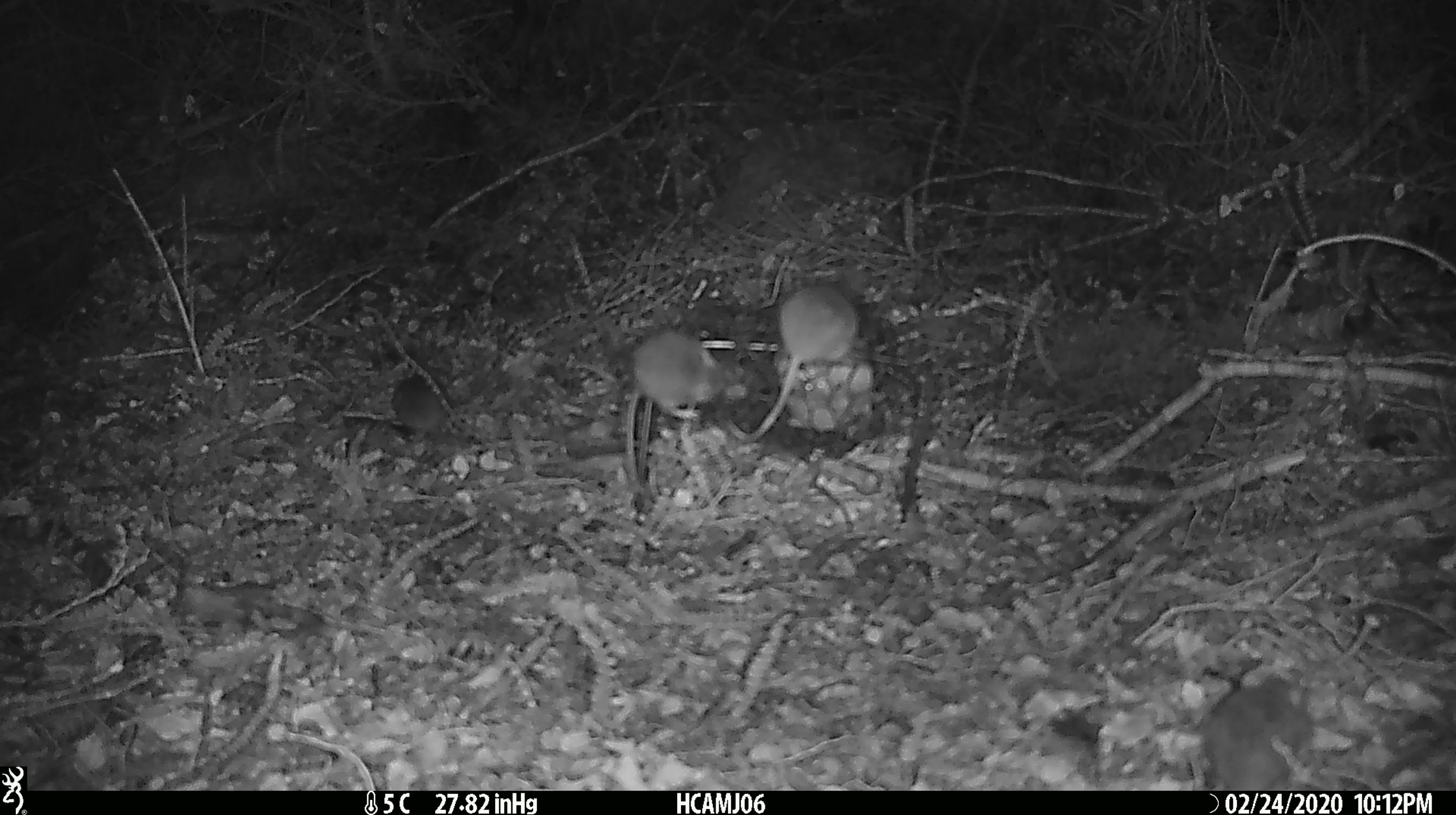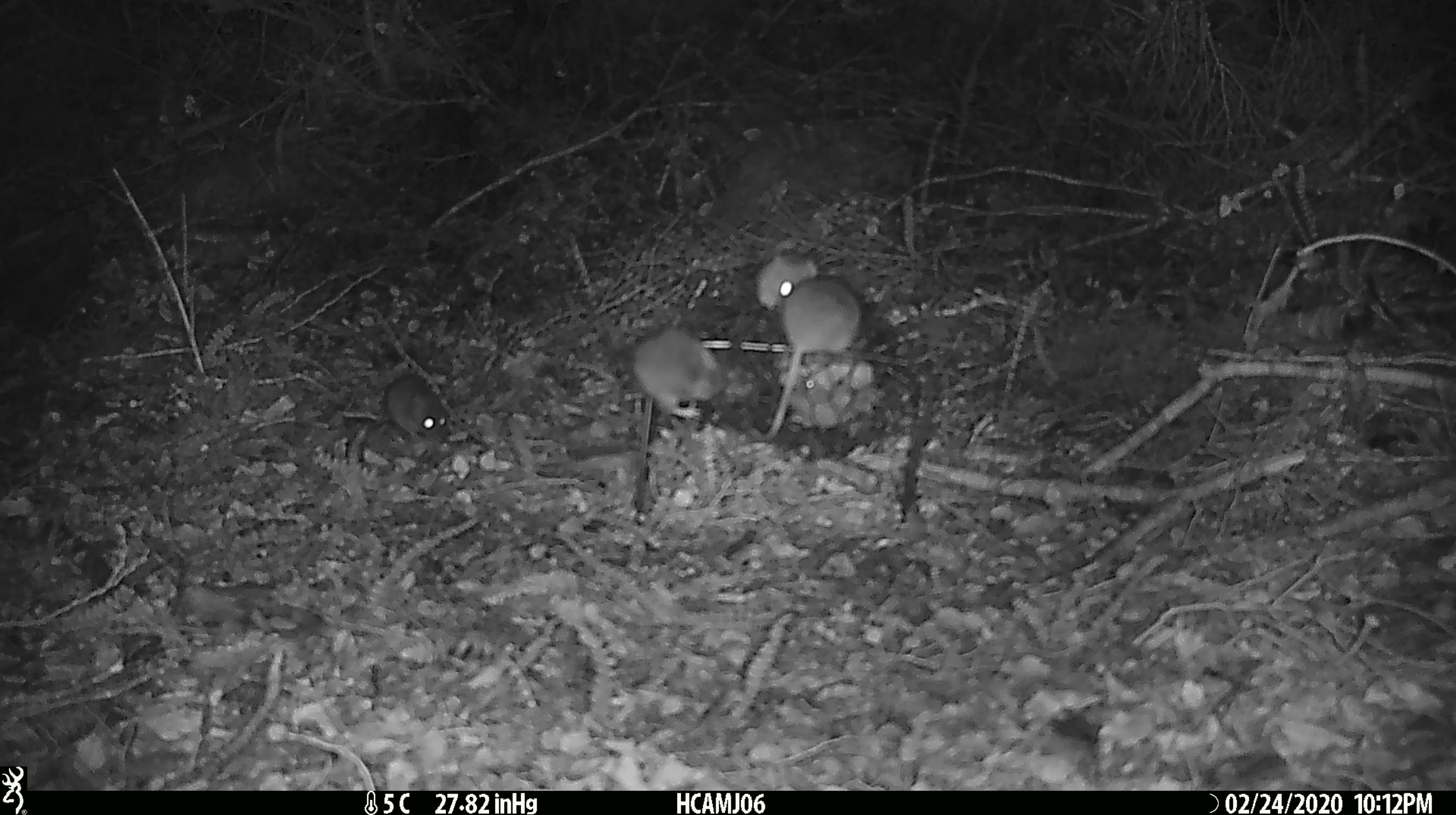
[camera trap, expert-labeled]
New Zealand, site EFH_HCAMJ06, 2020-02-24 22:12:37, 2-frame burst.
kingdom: Animalia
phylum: Chordata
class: Mammalia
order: Rodentia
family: Muridae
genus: Mus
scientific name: Mus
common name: mouse